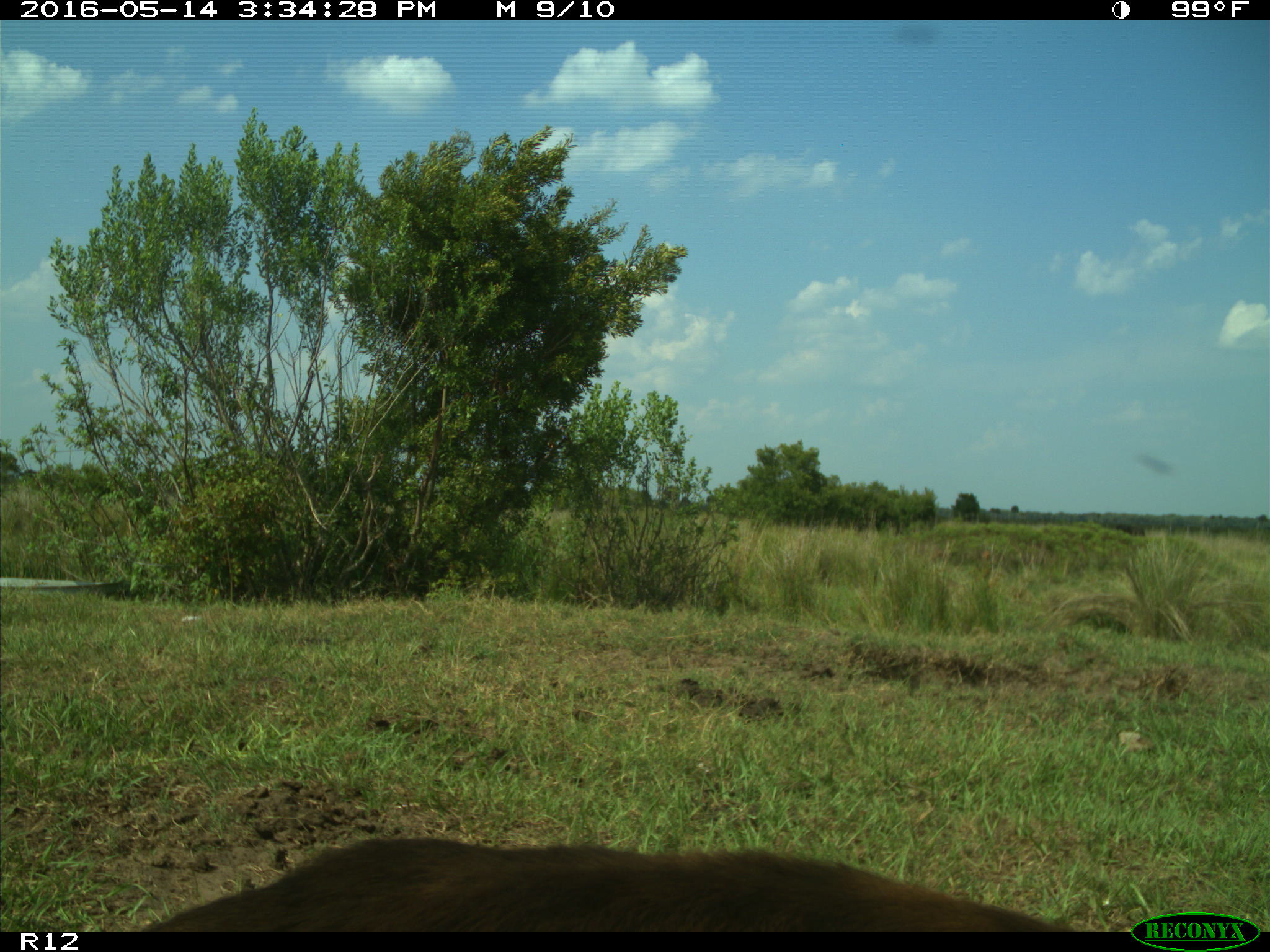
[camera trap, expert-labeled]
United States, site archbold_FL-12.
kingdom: Animalia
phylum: Chordata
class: Mammalia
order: Artiodactyla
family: Bovidae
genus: Bos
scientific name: Bos taurus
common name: domestic cow